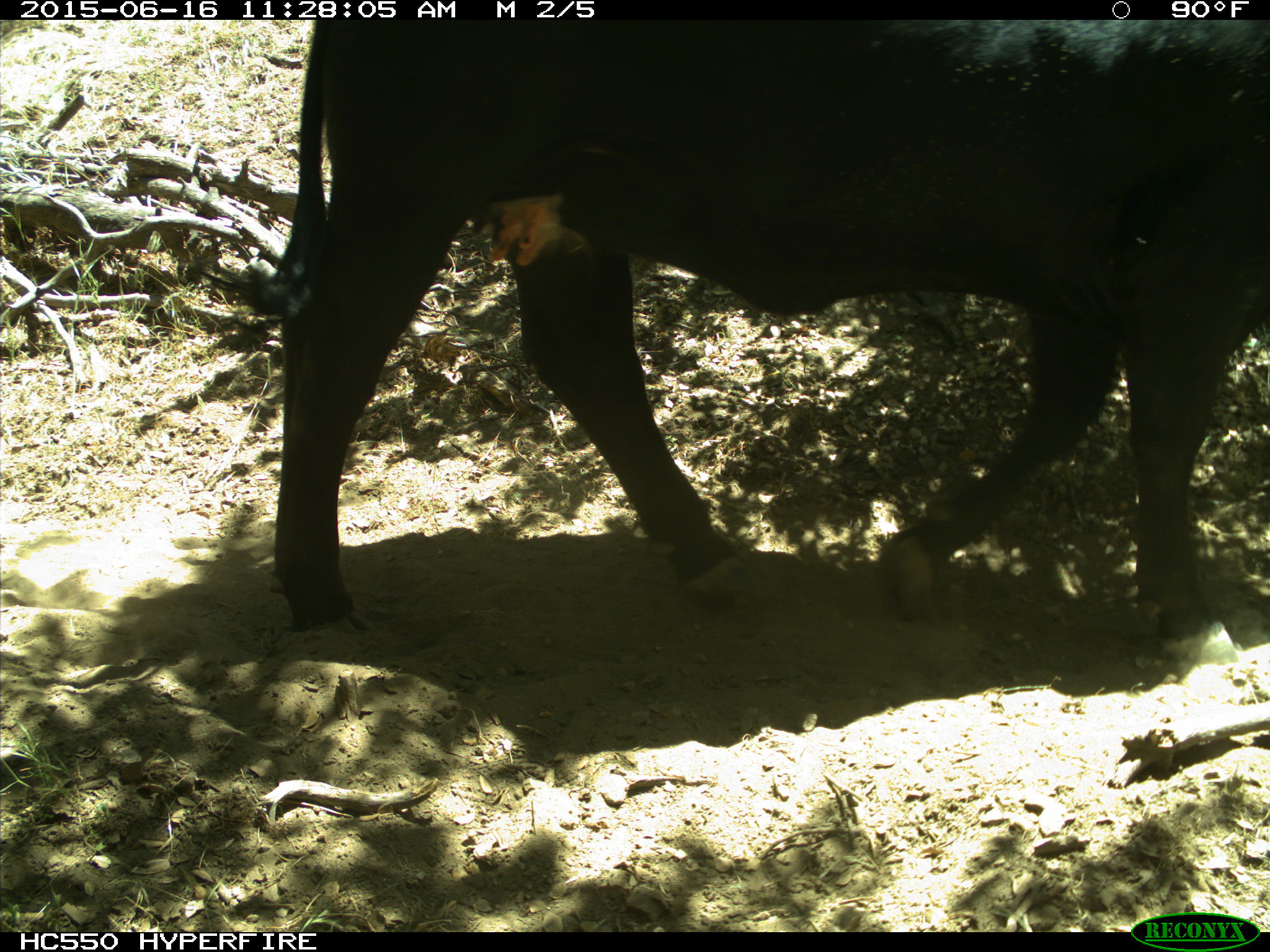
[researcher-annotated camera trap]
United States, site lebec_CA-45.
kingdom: Animalia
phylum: Chordata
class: Mammalia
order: Artiodactyla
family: Bovidae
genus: Bos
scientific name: Bos taurus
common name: domestic cow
Bos taurus (domestic cow).